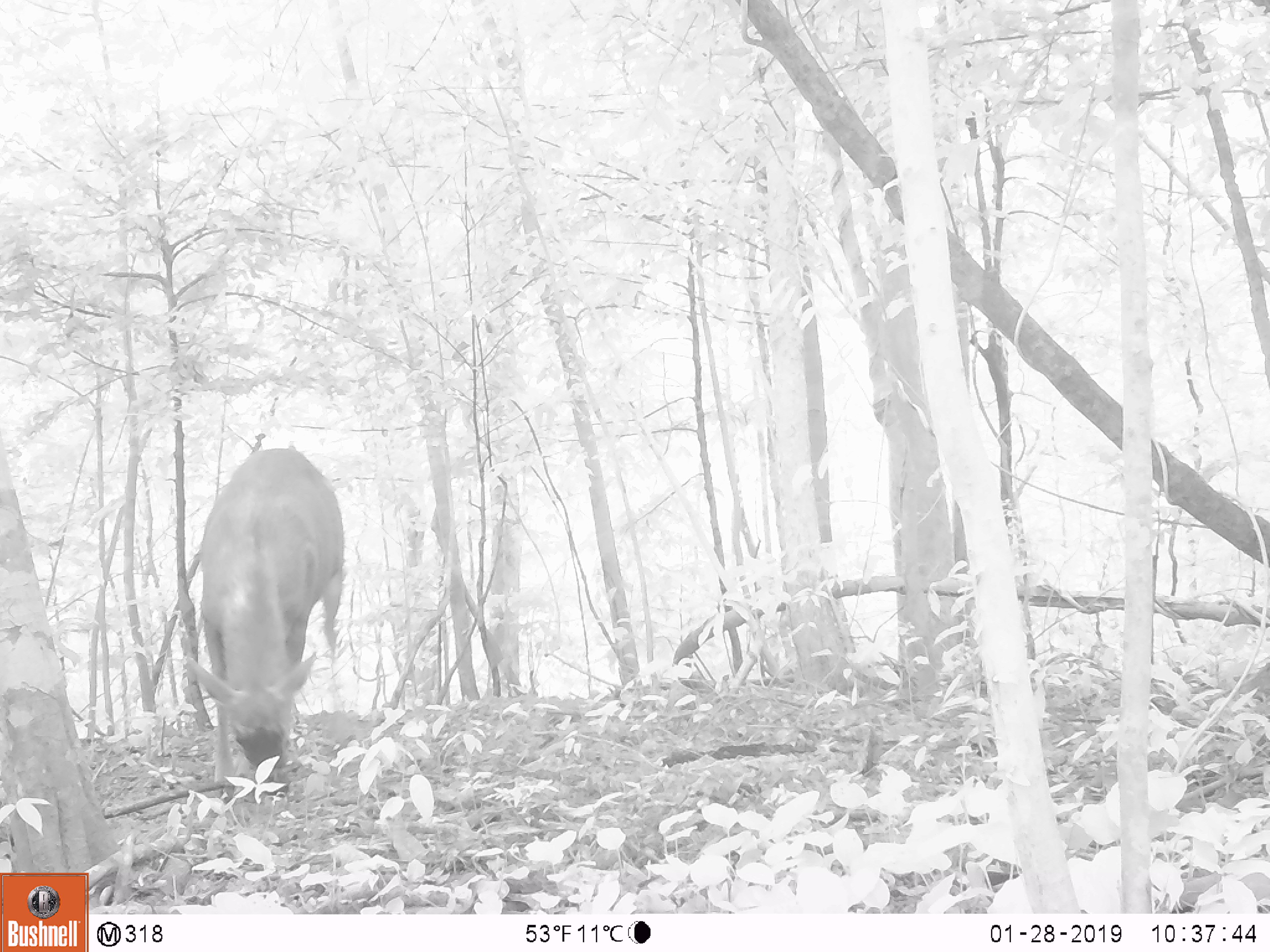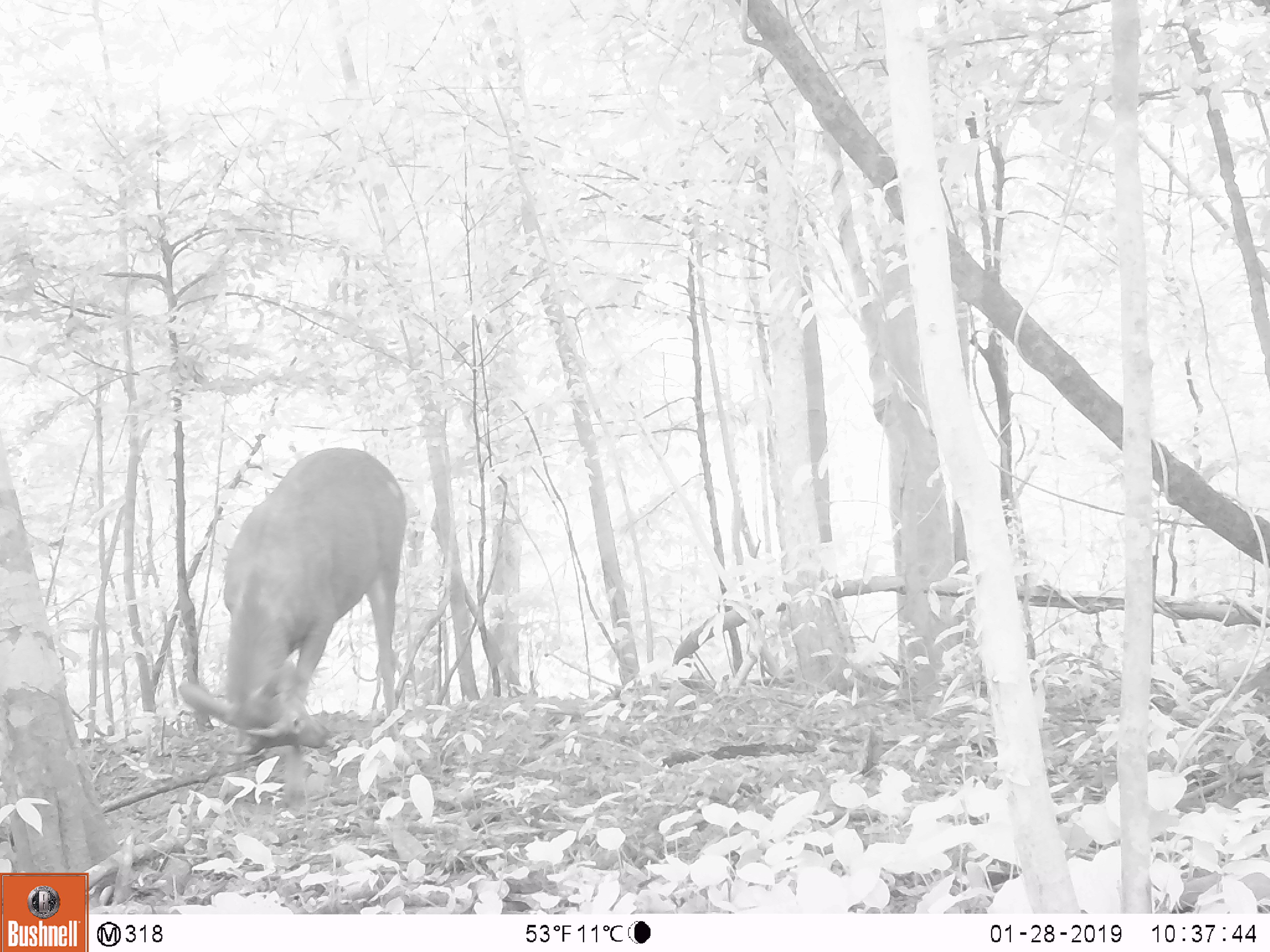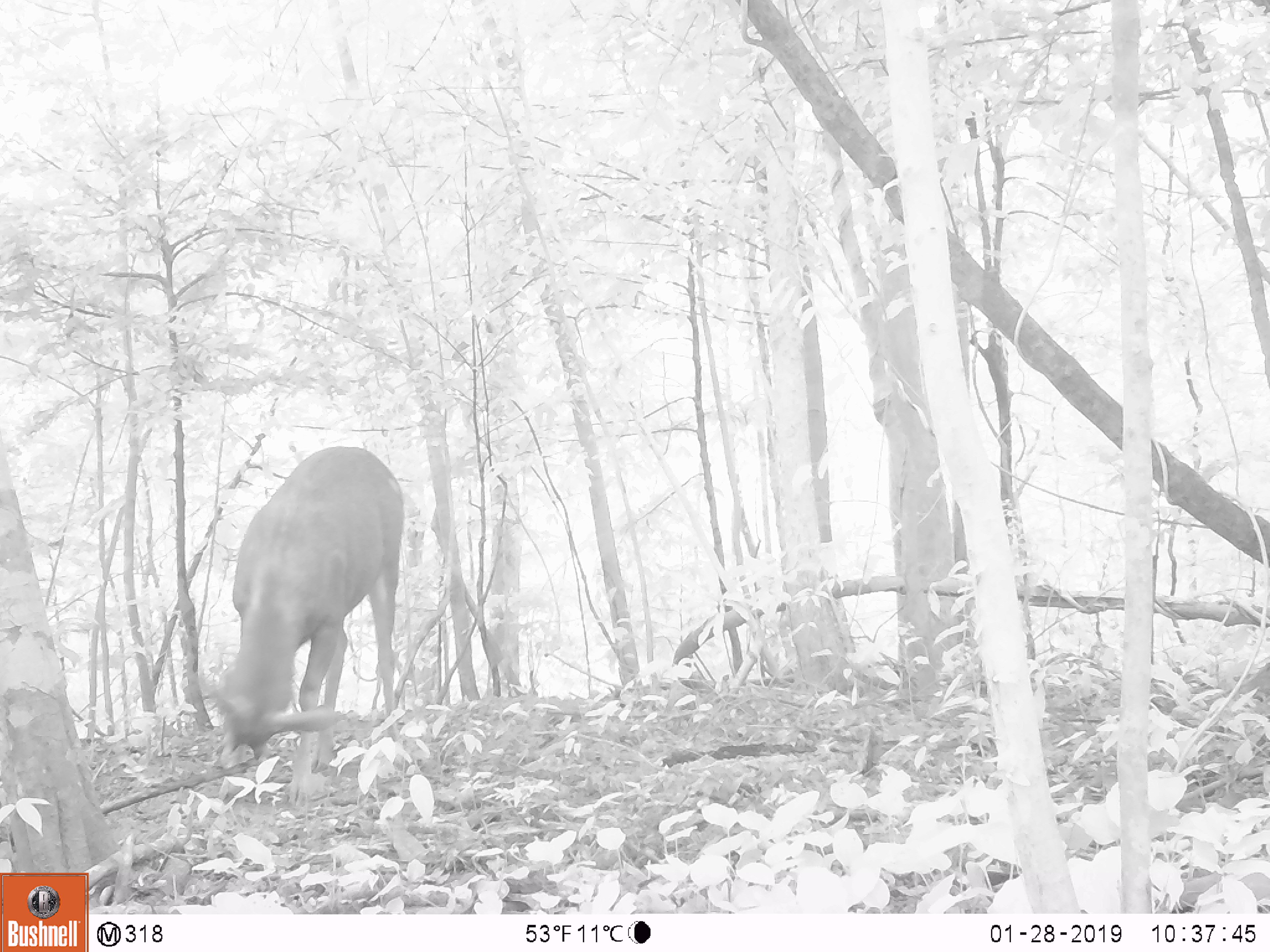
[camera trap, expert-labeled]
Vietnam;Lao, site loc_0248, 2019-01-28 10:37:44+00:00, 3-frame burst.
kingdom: Animalia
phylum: Chordata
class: Mammalia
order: Artiodactyla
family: Cervidae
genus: Rusa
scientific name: Rusa unicolor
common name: sambar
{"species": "sambar (Rusa unicolor)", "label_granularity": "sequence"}